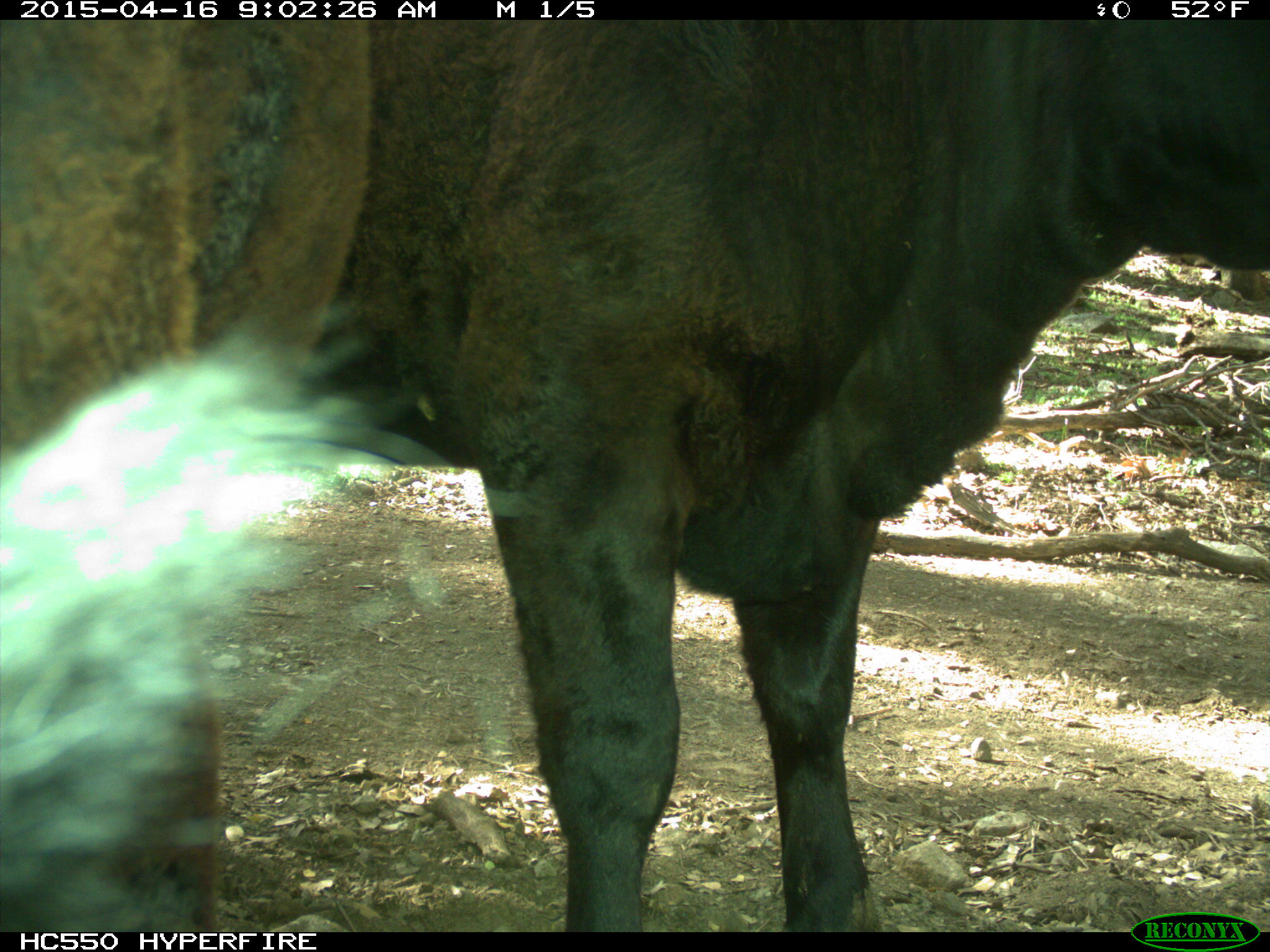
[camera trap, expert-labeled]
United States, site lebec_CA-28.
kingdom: Animalia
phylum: Chordata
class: Mammalia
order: Artiodactyla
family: Bovidae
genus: Bos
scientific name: Bos taurus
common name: domestic cow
Bos taurus (domestic cow).